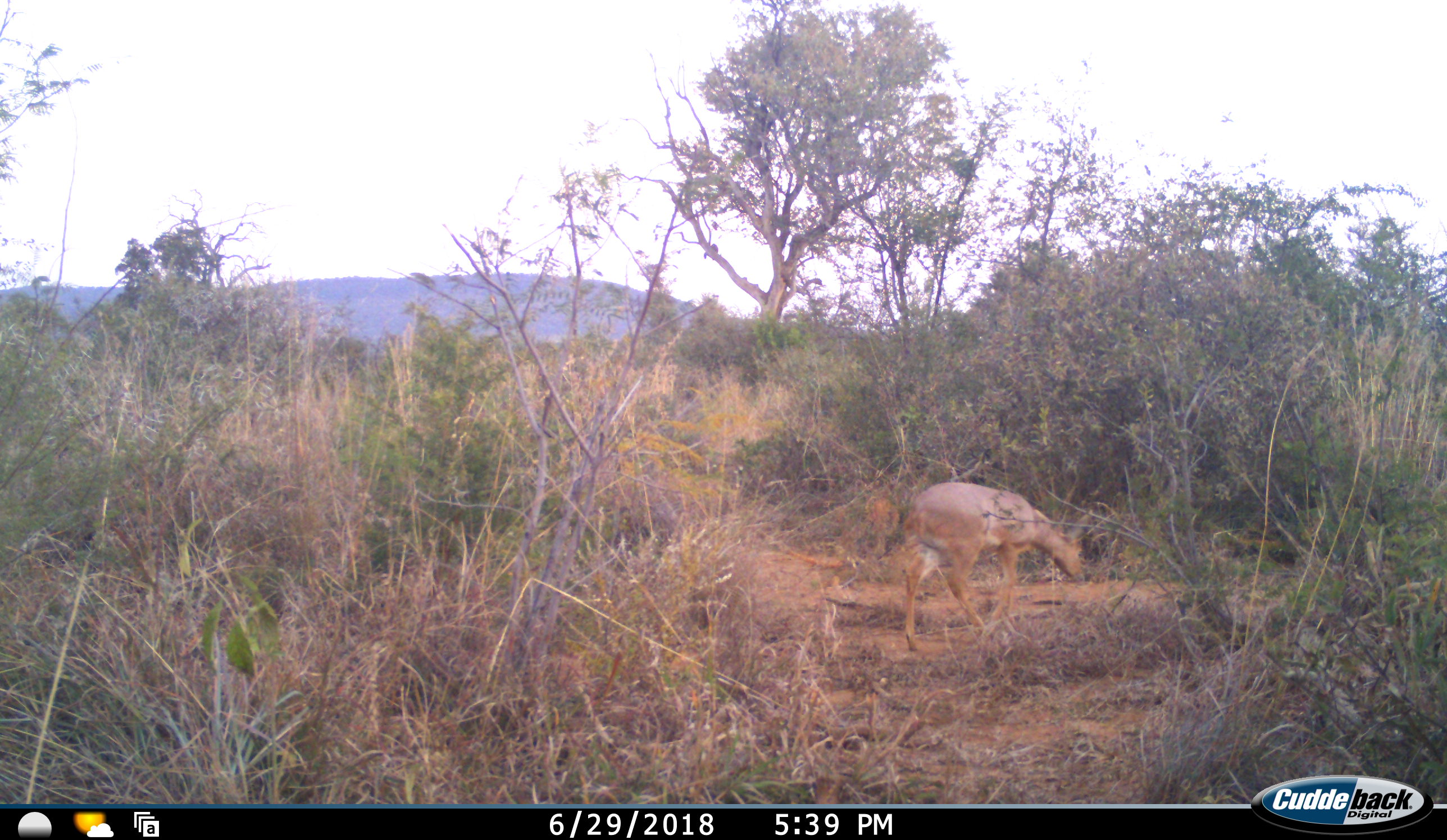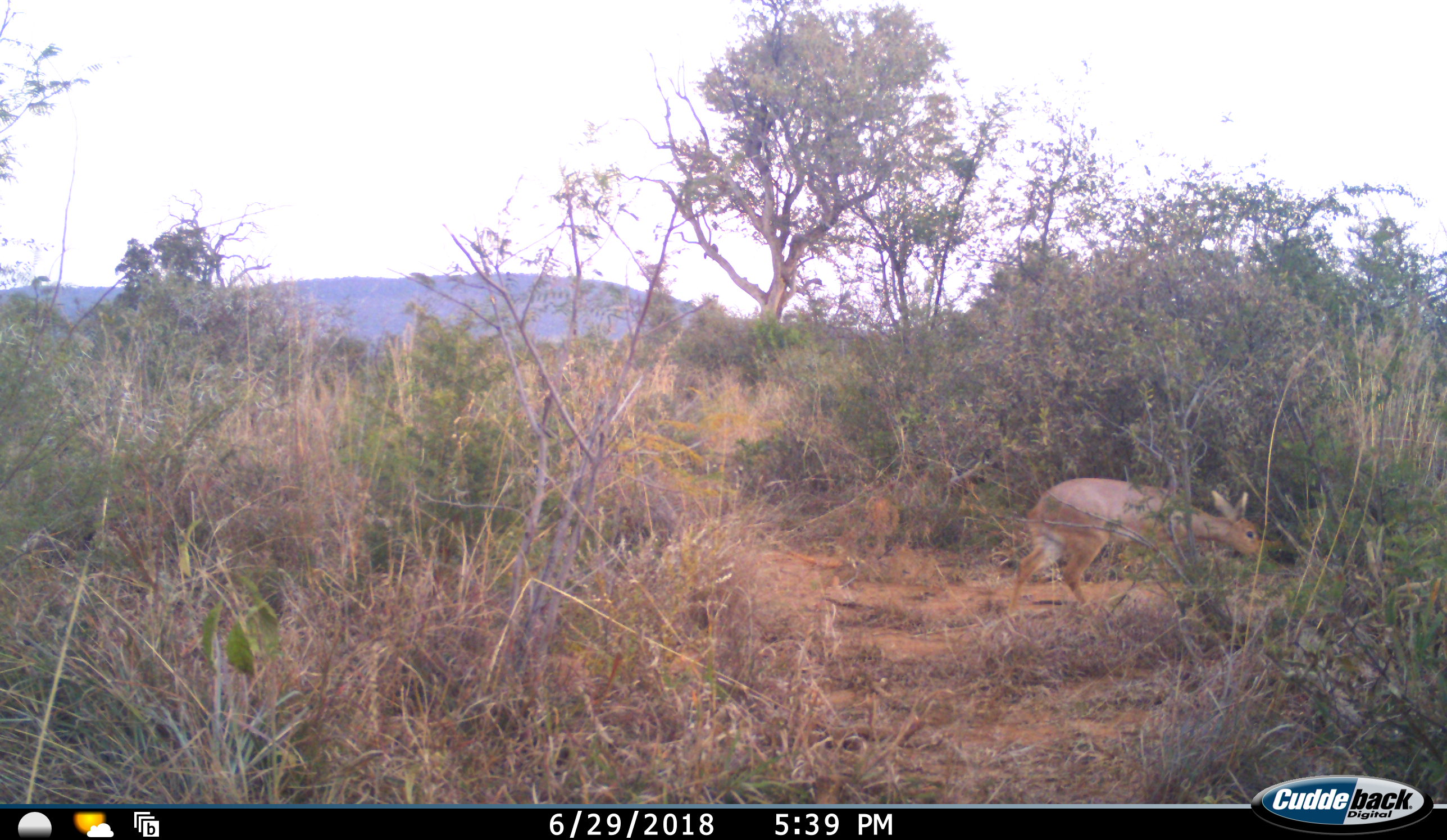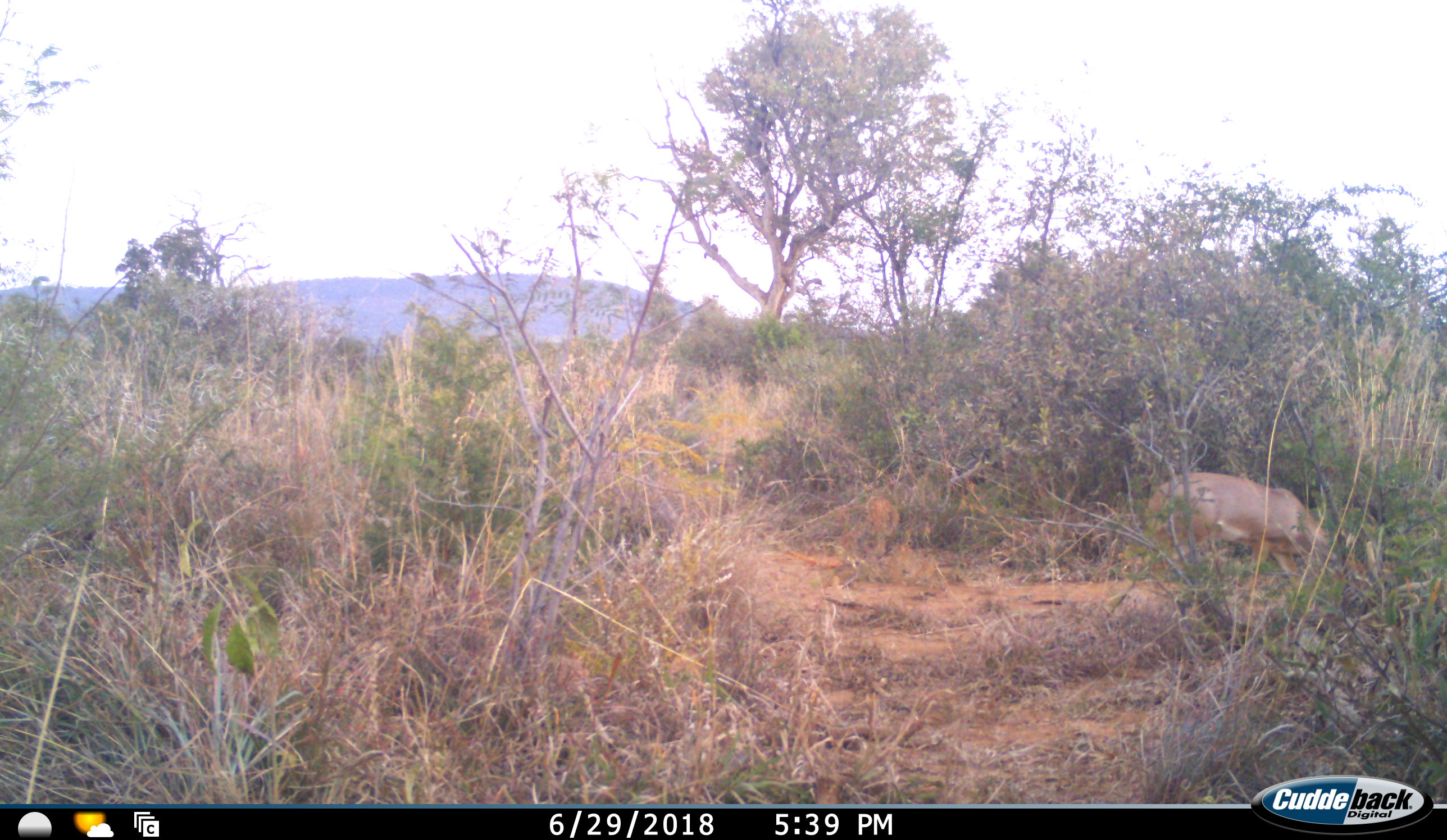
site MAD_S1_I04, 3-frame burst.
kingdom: Animalia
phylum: Chordata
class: Mammalia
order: Artiodactyla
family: Bovidae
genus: Aepyceros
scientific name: Aepyceros melampus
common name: impala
Impala (Aepyceros melampus), count 1. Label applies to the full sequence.